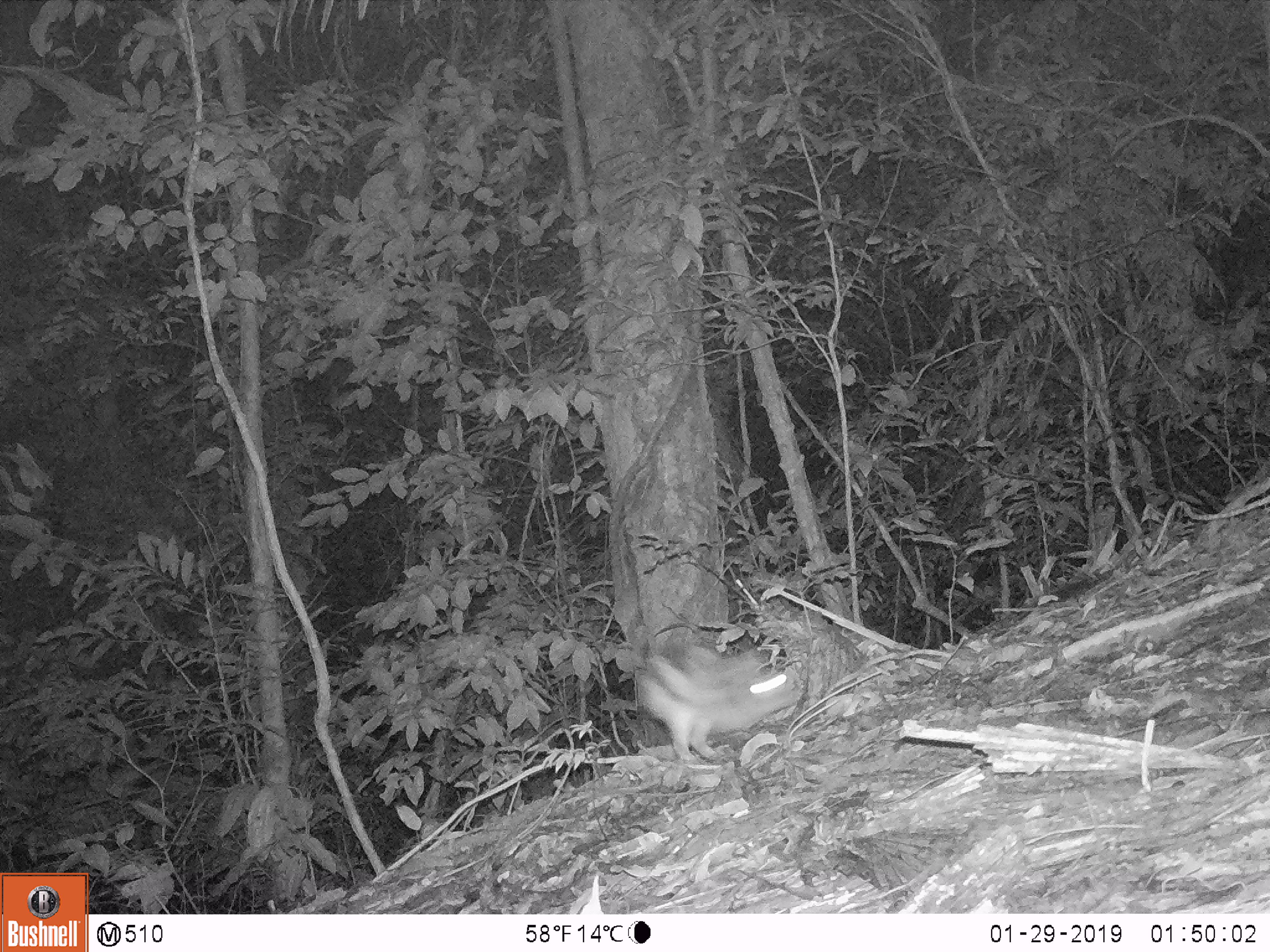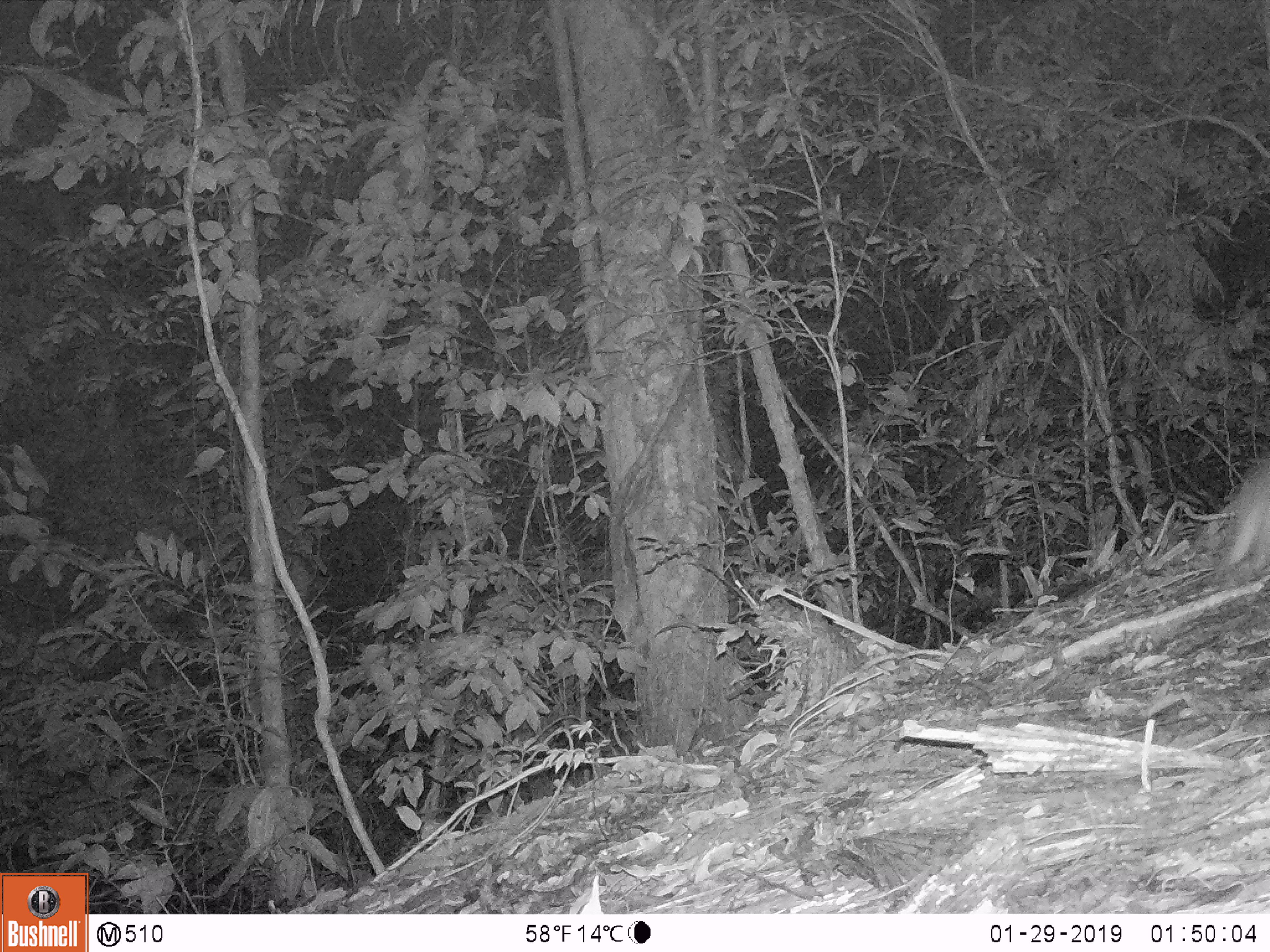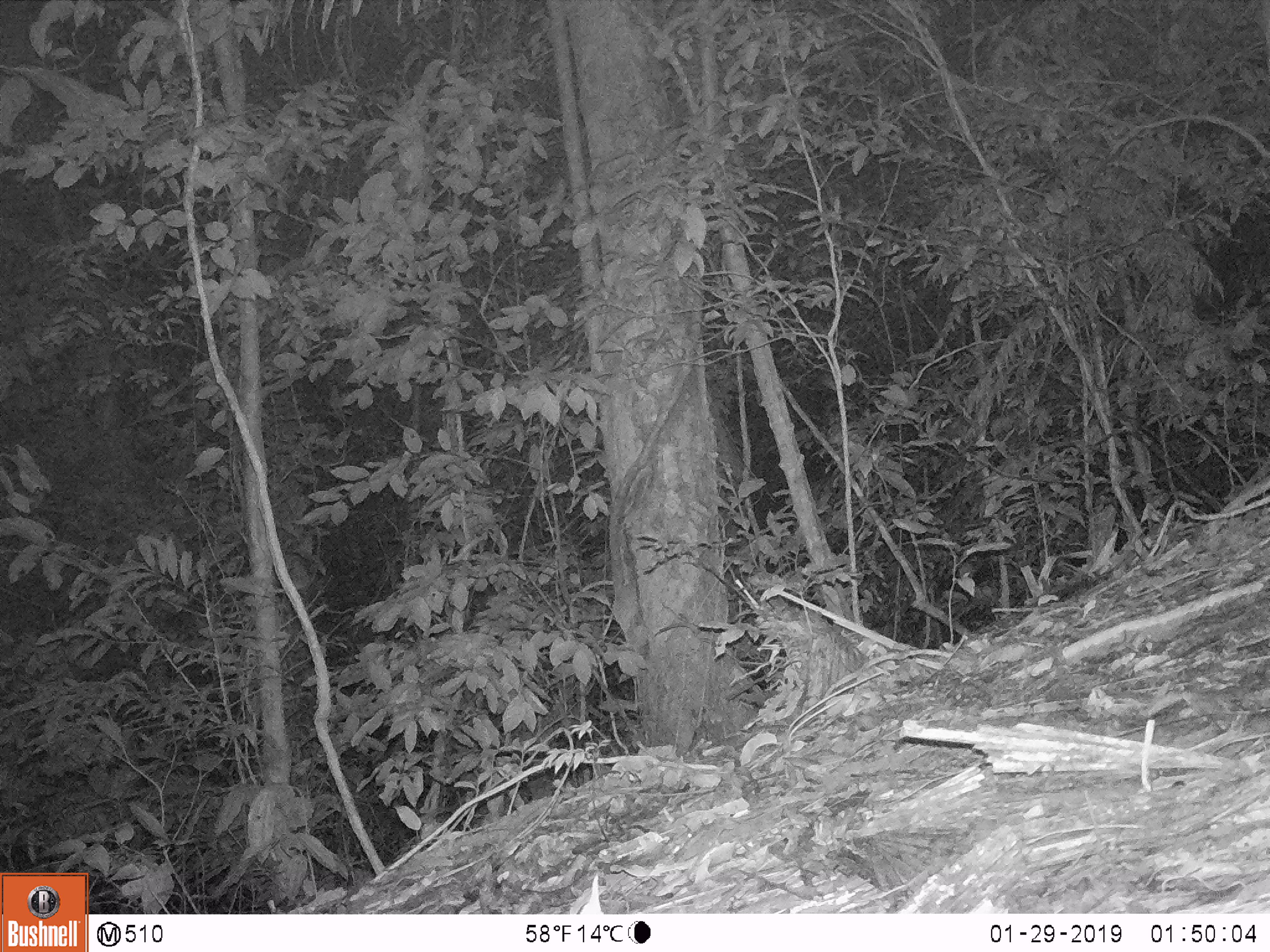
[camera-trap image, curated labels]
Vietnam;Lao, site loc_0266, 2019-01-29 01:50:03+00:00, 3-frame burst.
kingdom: Animalia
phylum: Chordata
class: Mammalia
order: Lagomorpha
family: Leporidae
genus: Nesolagus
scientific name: Nesolagus timminsi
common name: annamite striped rabbit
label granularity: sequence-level